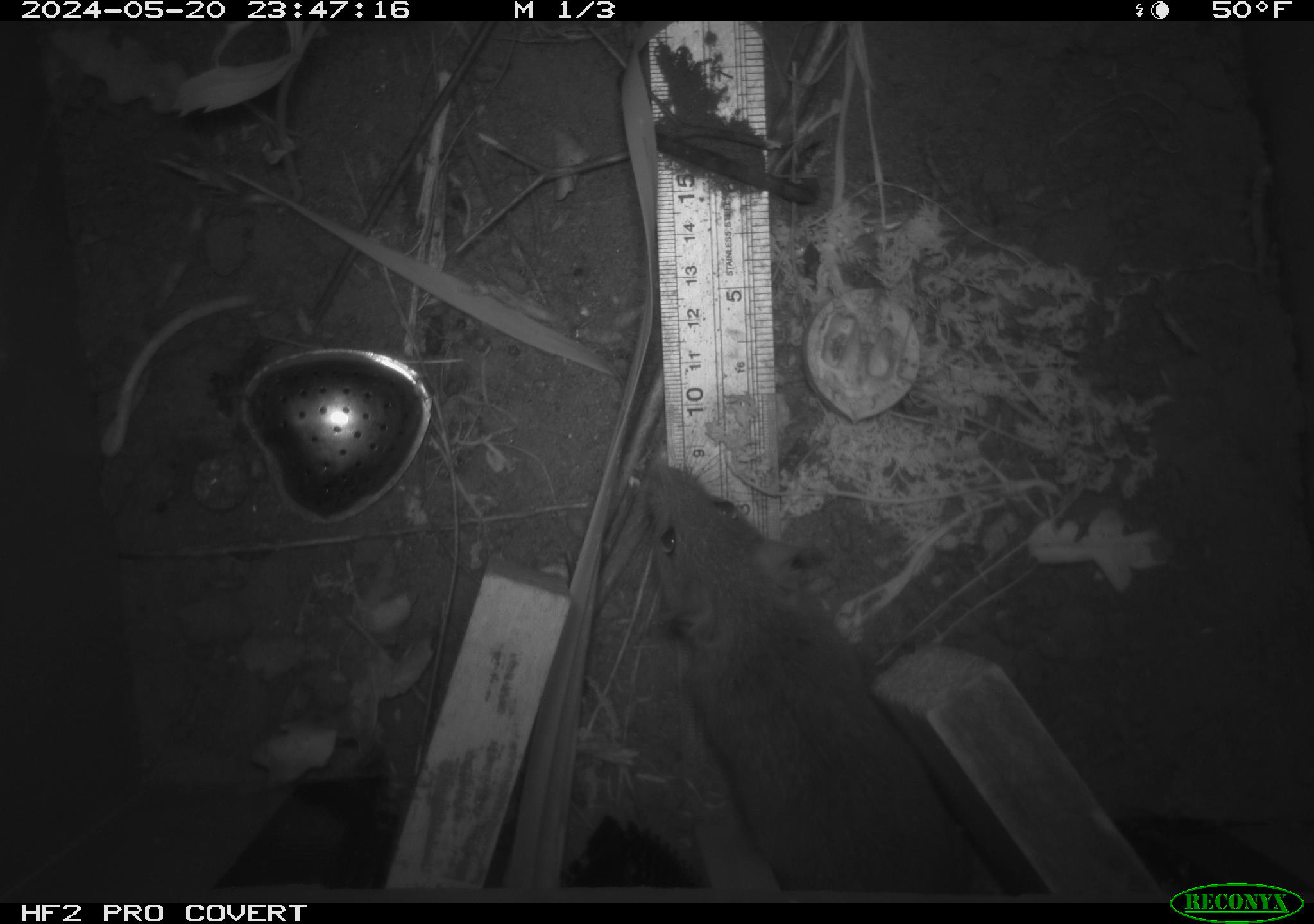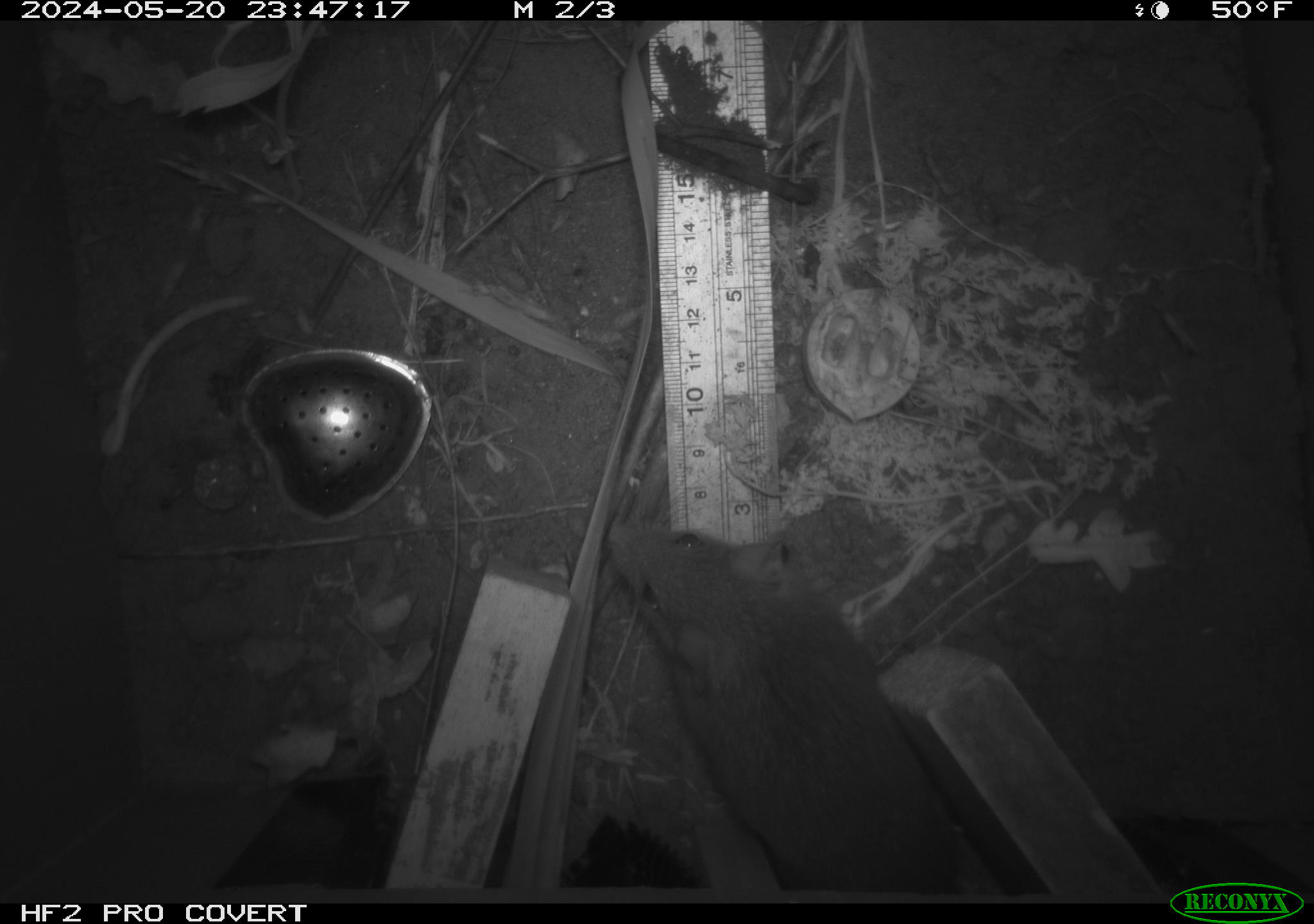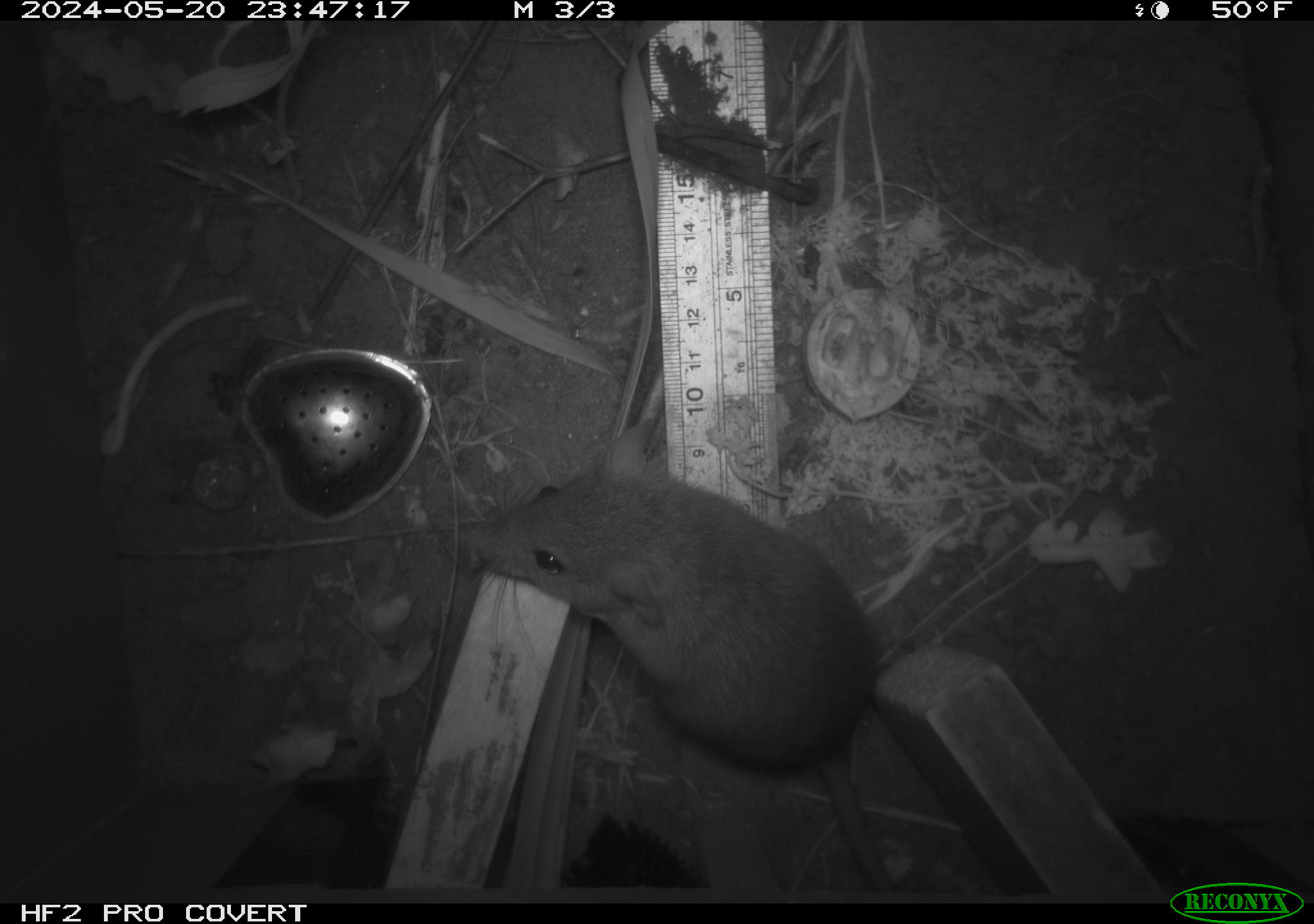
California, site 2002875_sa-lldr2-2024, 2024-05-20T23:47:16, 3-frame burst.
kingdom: Animalia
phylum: Chordata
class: Mammalia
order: Rodentia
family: Muridae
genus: Rattus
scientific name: Rattus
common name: rat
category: rattus species